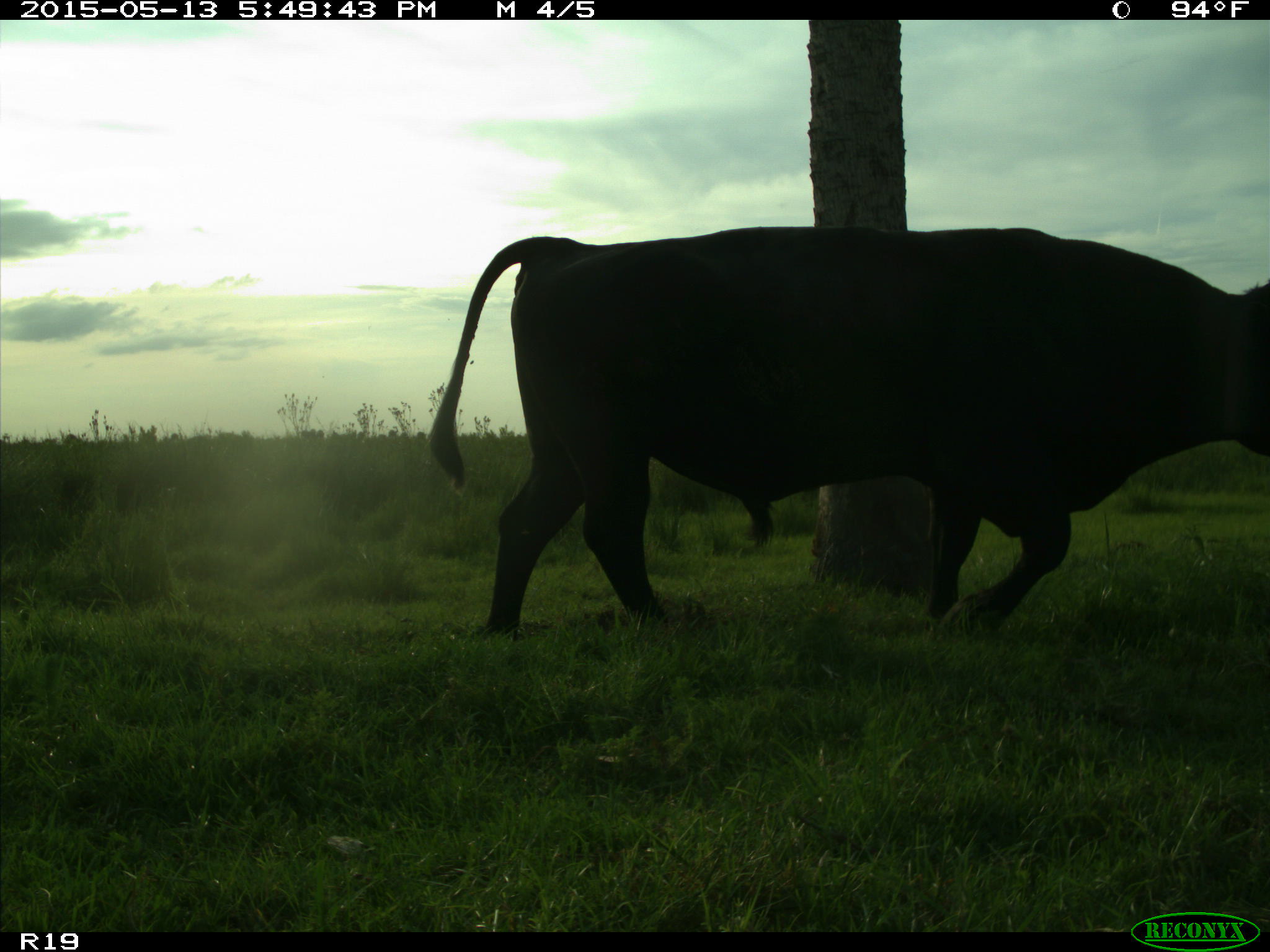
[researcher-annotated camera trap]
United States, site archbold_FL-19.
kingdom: Animalia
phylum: Chordata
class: Mammalia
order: Artiodactyla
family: Bovidae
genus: Bos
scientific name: Bos taurus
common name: domestic cow